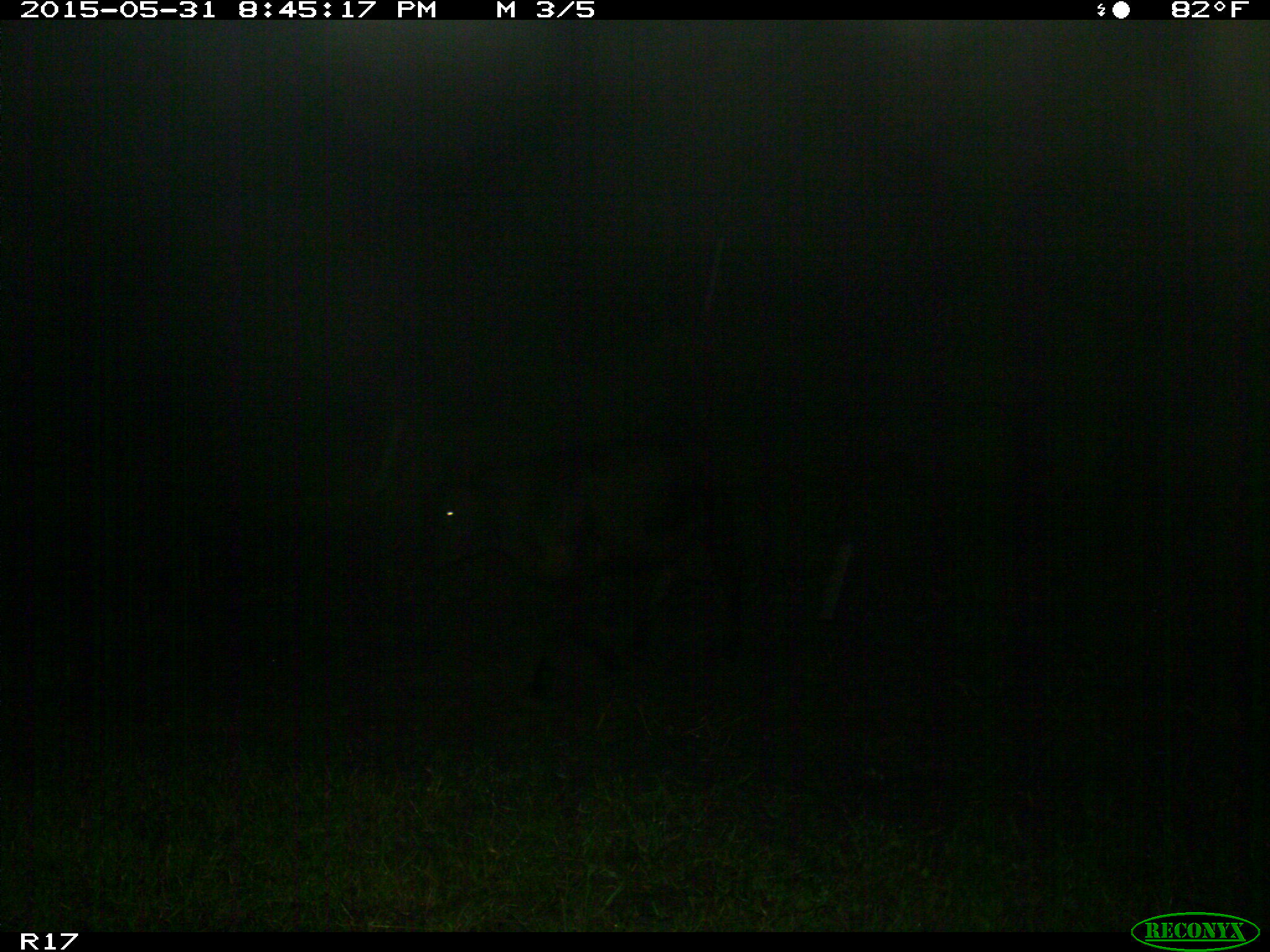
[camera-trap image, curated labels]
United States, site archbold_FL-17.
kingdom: Animalia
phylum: Chordata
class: Mammalia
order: Artiodactyla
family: Bovidae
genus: Bos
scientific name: Bos taurus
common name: domestic cow